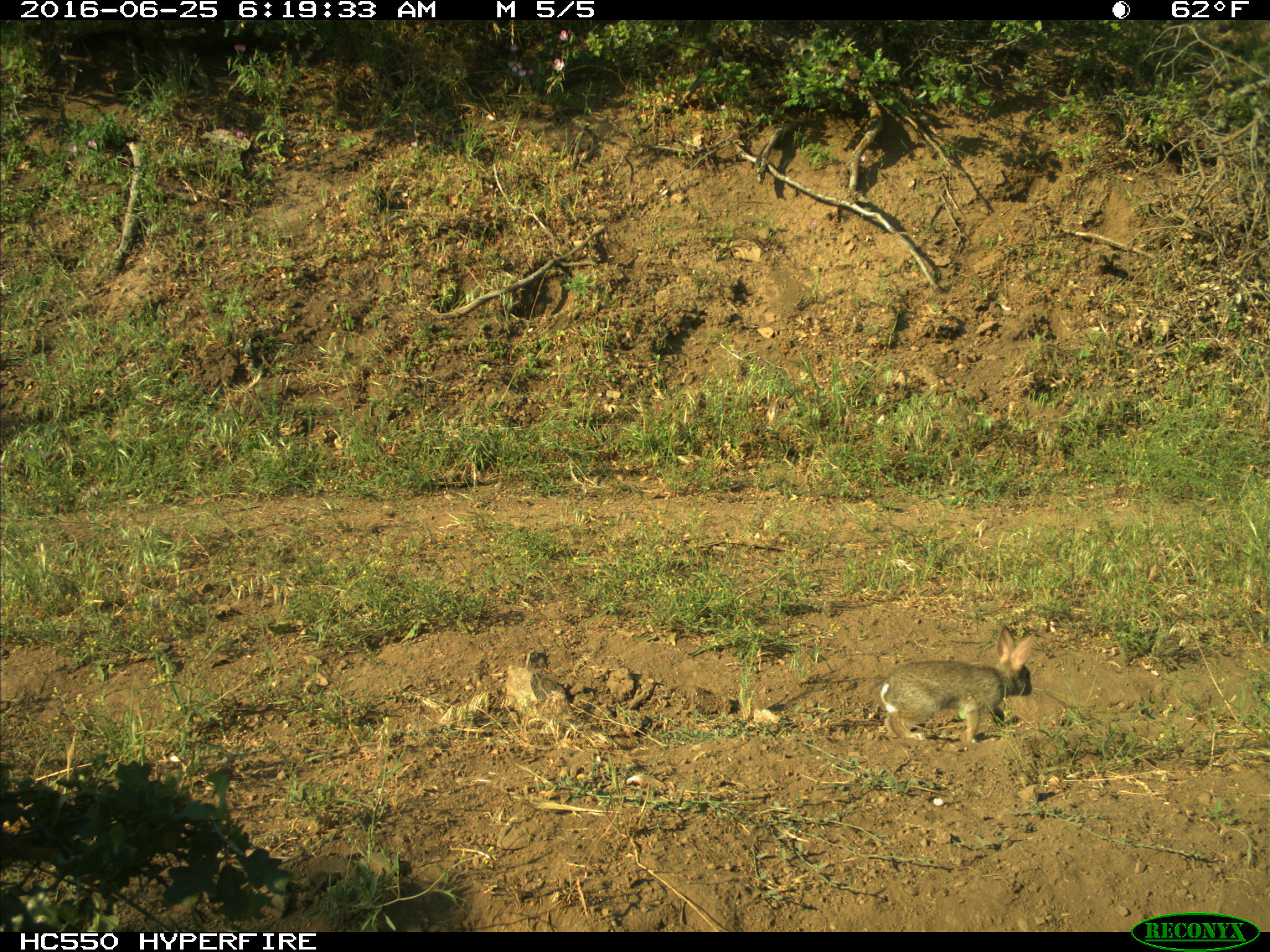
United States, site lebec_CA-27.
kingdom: Animalia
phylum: Chordata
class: Mammalia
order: Lagomorpha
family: Leporidae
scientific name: Leporidae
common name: rabbits and hares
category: unidentified rabbit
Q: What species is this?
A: Unidentified rabbit (rabbits and hares) (Leporidae).